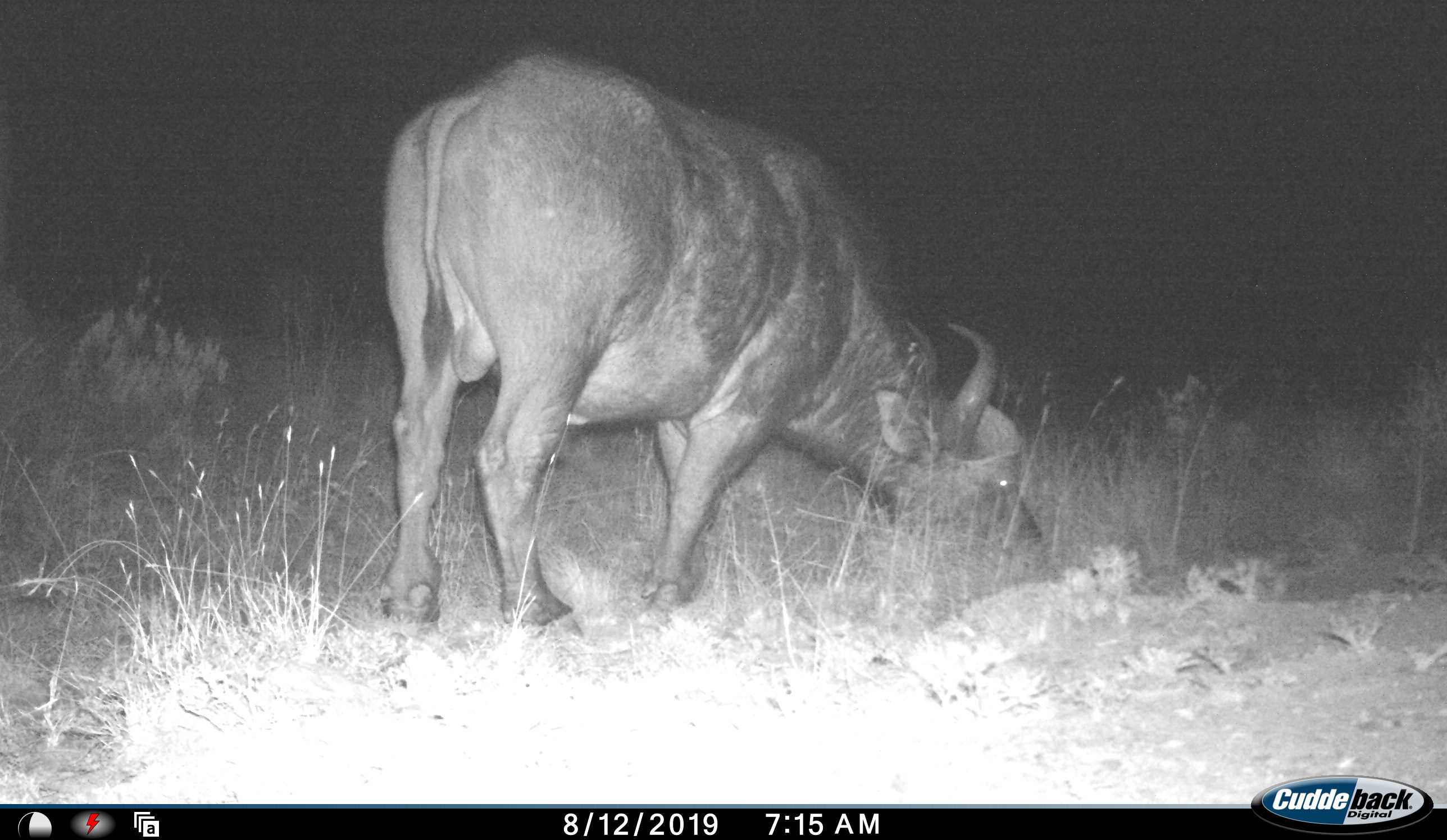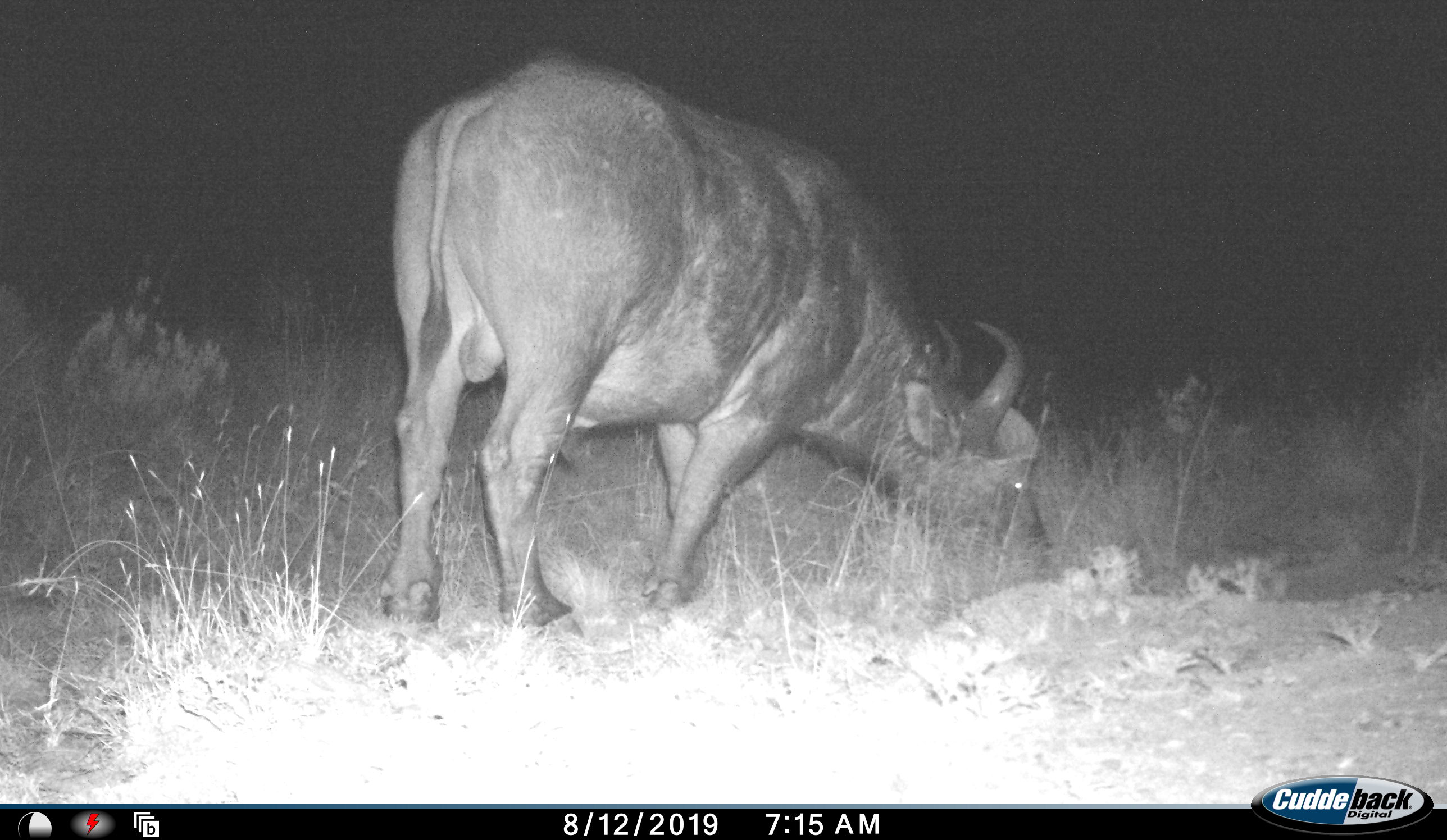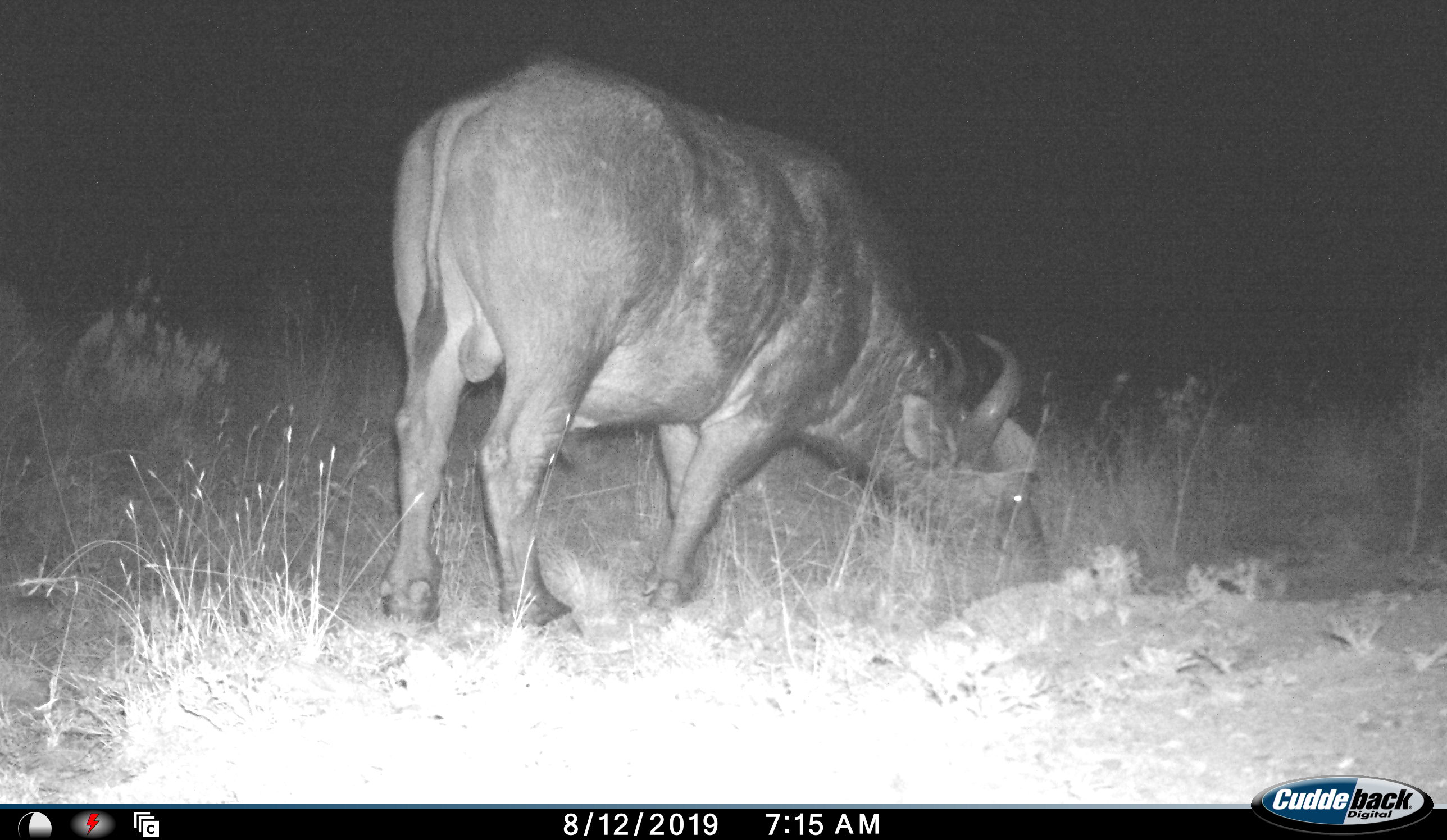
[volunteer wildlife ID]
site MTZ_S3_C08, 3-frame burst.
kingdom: Animalia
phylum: Chordata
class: Mammalia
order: Artiodactyla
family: Bovidae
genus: Syncerus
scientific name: Syncerus caffer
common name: african buffalo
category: buffalo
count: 1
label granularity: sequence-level